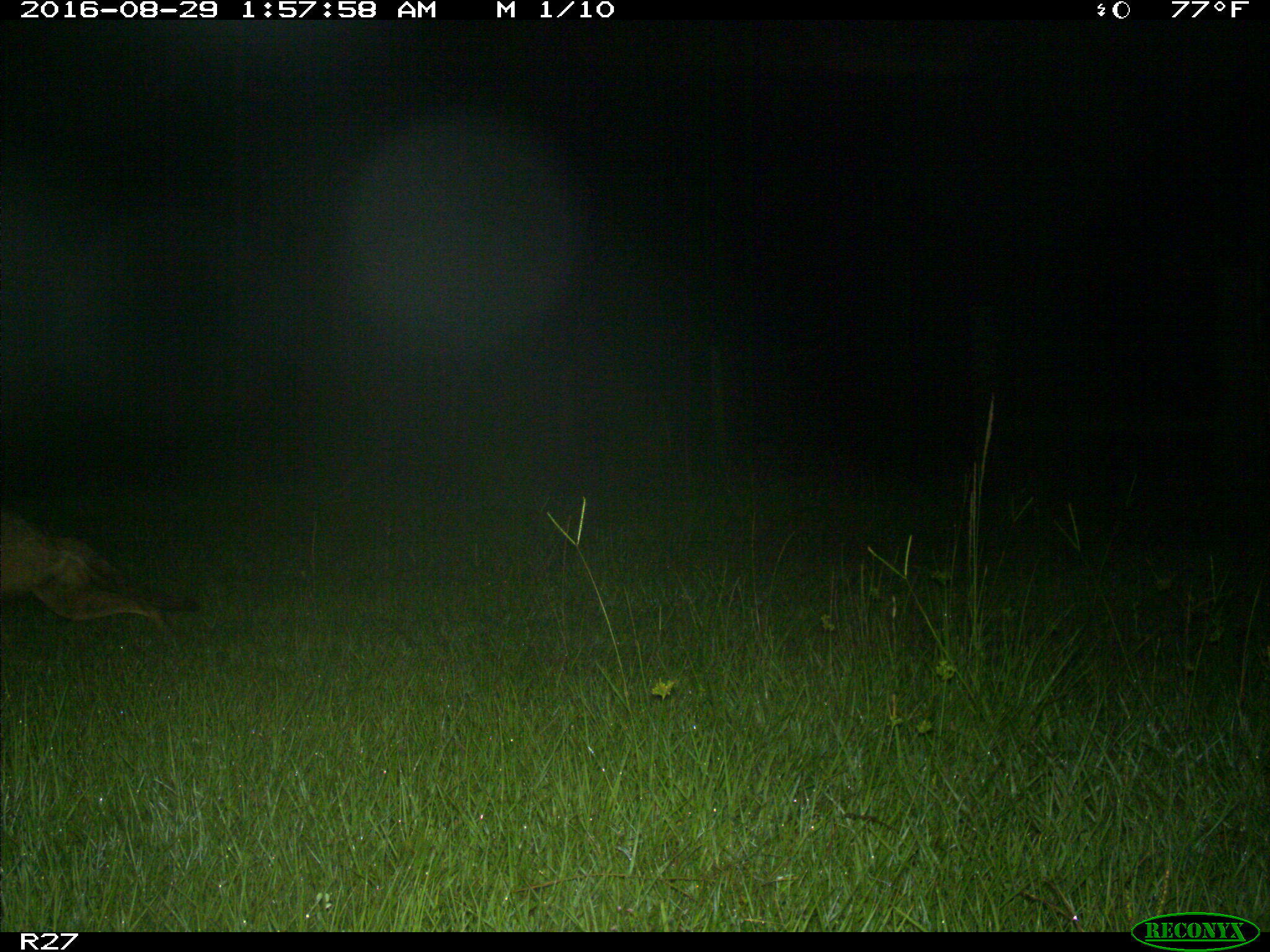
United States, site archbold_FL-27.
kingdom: Animalia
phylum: Chordata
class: Mammalia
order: Carnivora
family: Canidae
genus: Canis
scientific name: Canis latrans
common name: coyote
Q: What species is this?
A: Canis latrans (coyote).